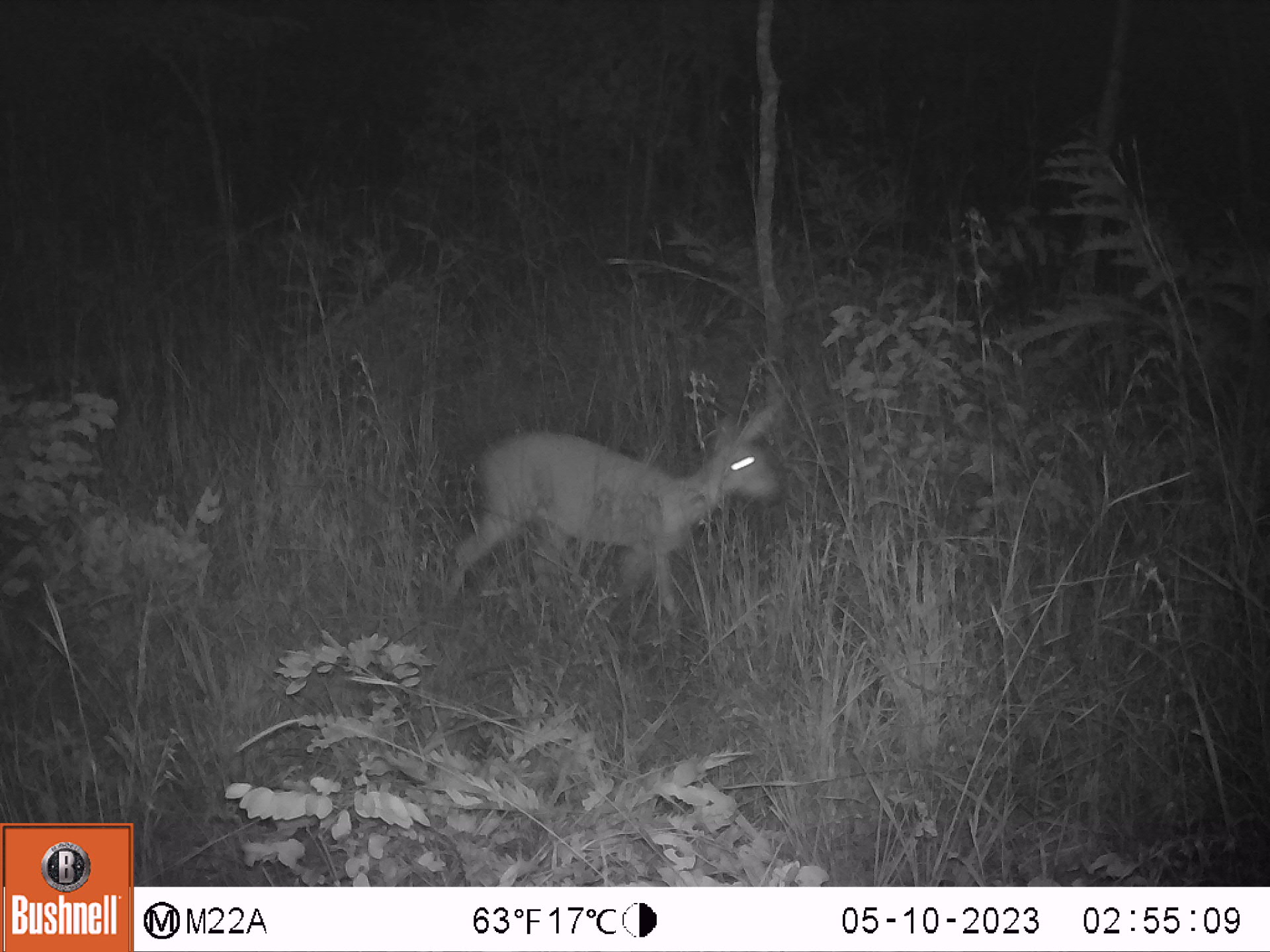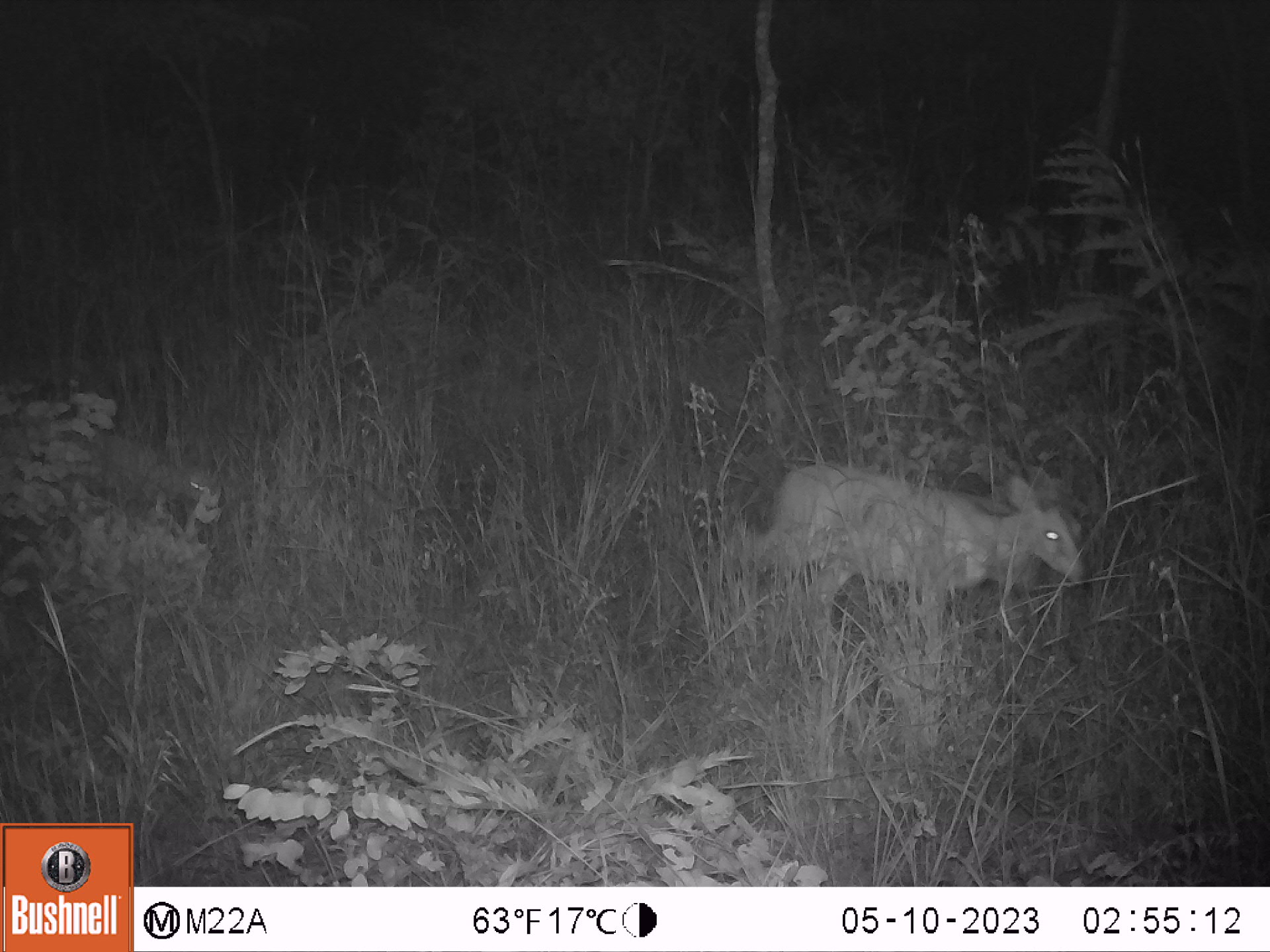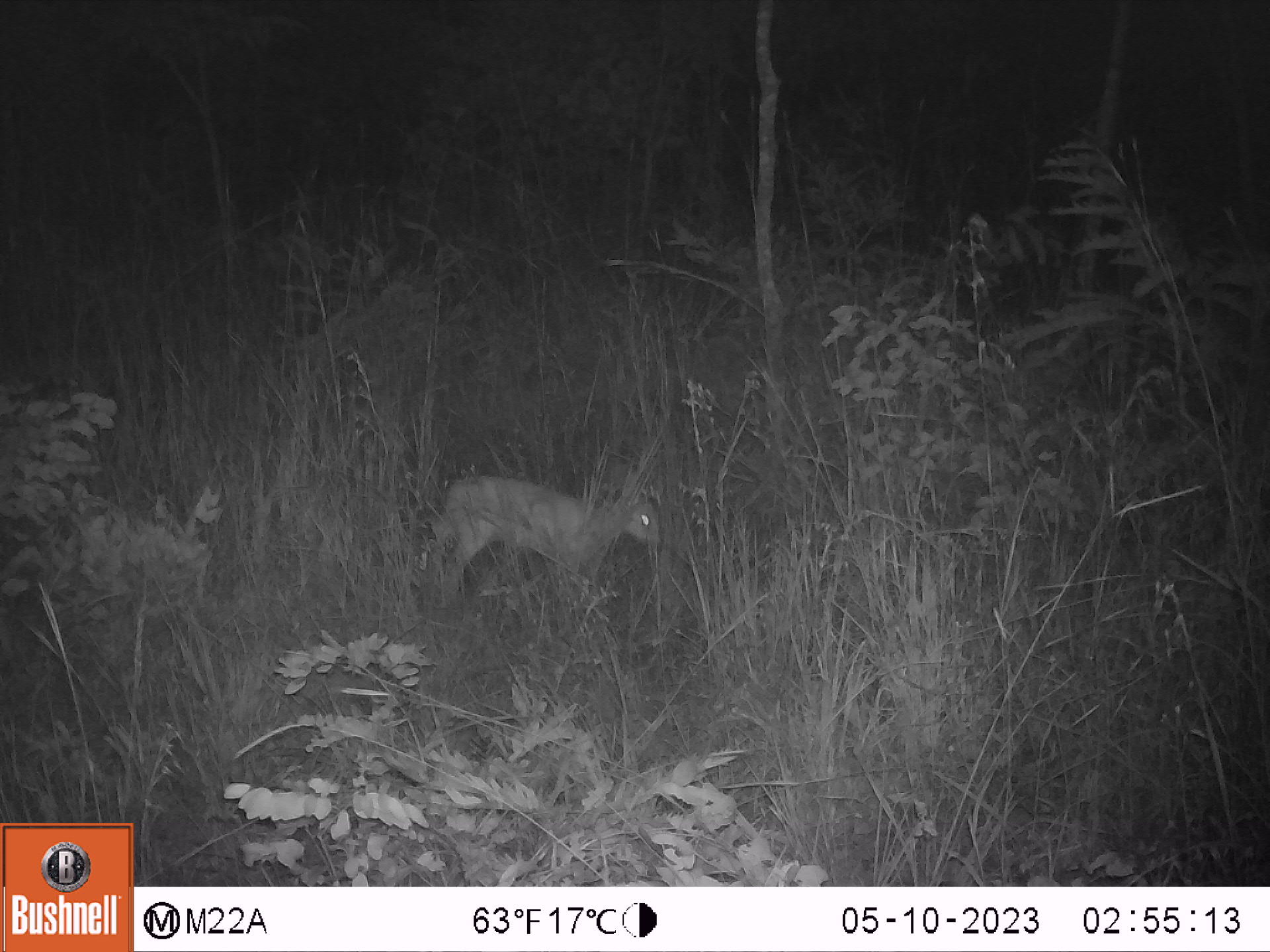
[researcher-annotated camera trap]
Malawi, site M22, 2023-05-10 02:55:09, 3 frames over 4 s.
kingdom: Animalia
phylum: Chordata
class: Mammalia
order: Artiodactyla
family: Bovidae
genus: Sylvicapra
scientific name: Sylvicapra grimmia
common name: common duiker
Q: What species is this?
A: Common duiker (Sylvicapra grimmia).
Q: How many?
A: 1.